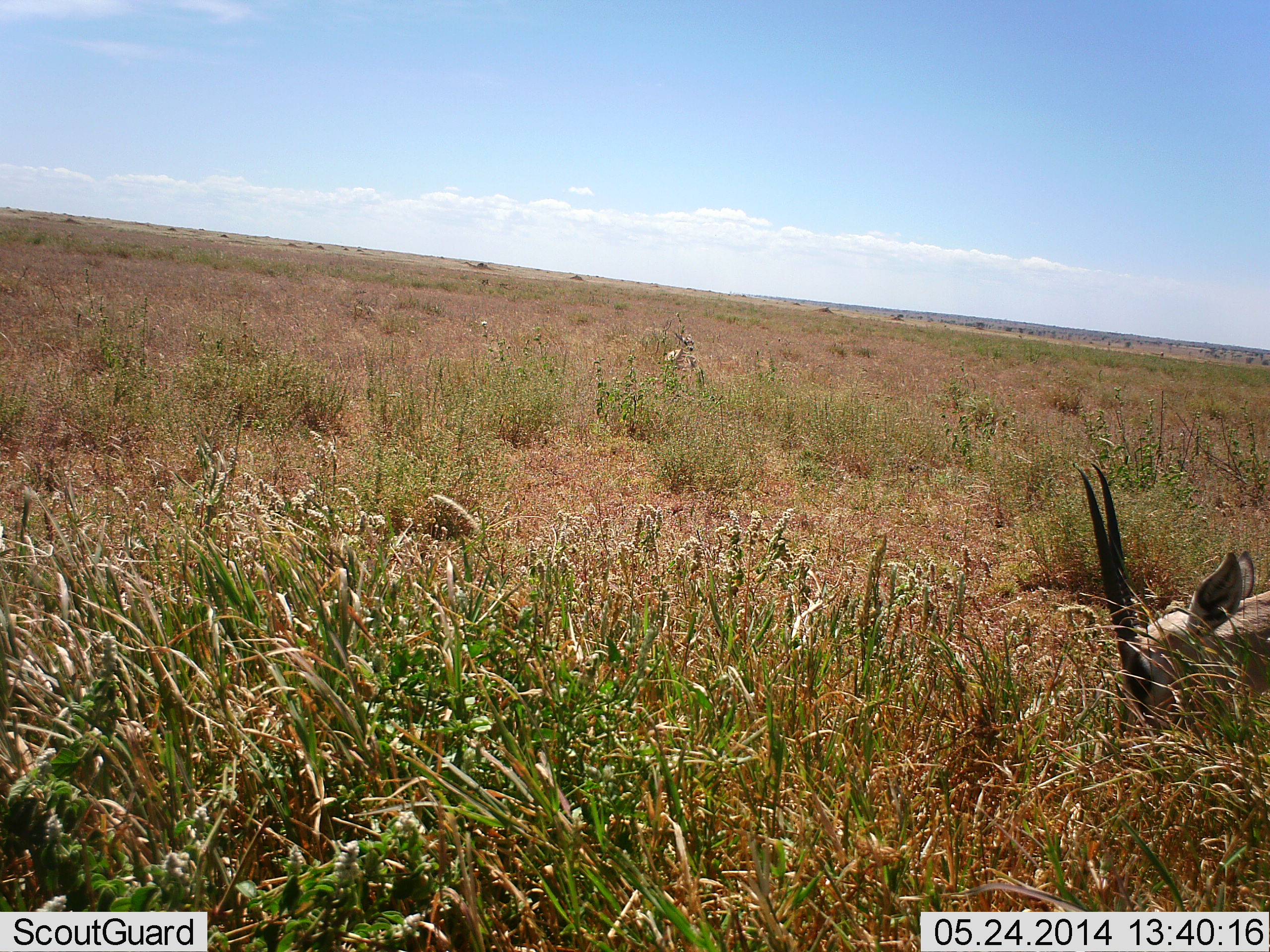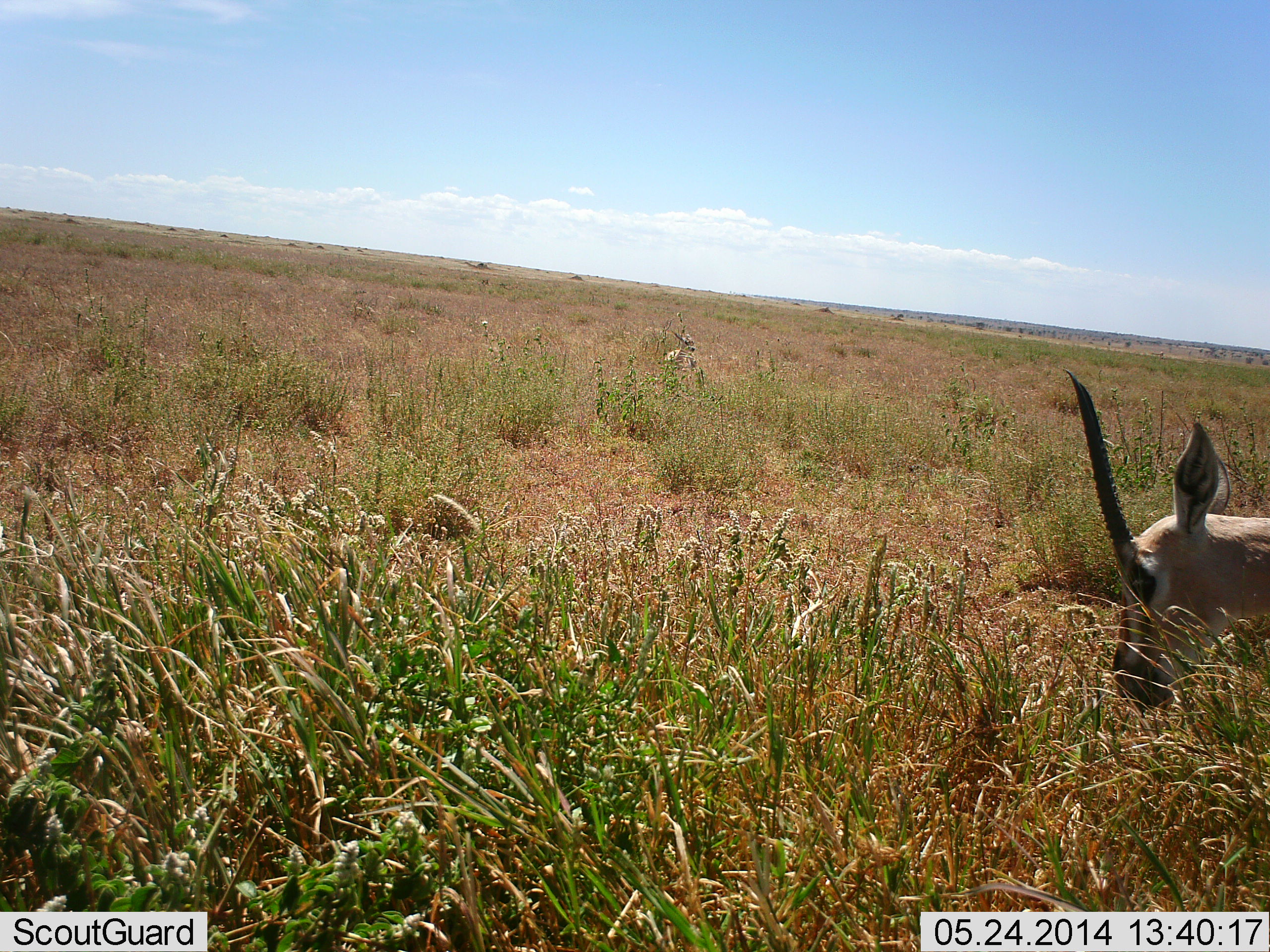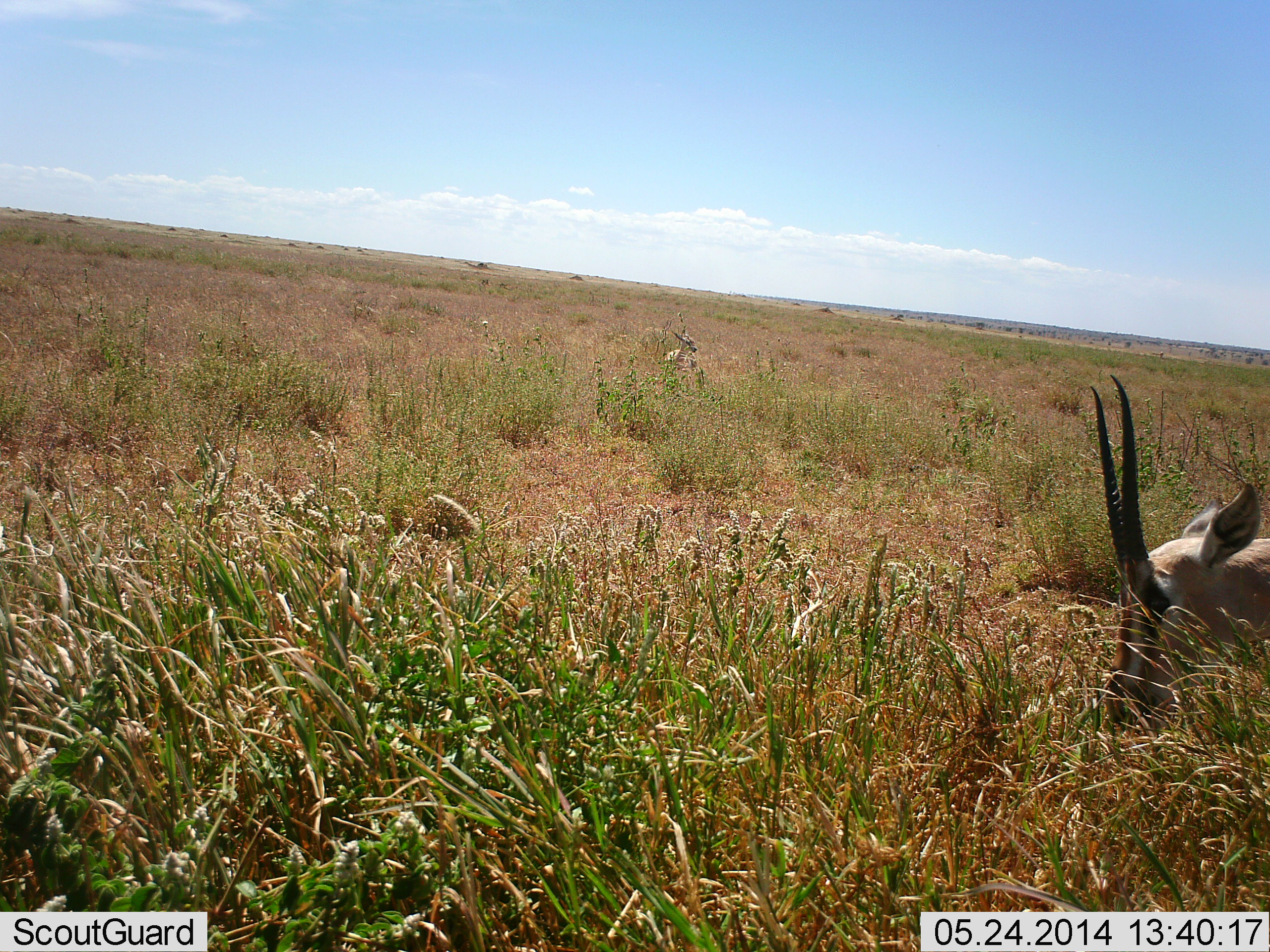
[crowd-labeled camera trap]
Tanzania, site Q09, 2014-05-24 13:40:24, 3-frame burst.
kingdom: Animalia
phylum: Chordata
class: Mammalia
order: Artiodactyla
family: Bovidae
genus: Eudorcas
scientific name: Eudorcas thomsonii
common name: thomson's gazelle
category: gazellethomsons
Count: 1.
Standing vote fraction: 45%.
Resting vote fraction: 14%.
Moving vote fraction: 0%.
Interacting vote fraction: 0%.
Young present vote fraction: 3%.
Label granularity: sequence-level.